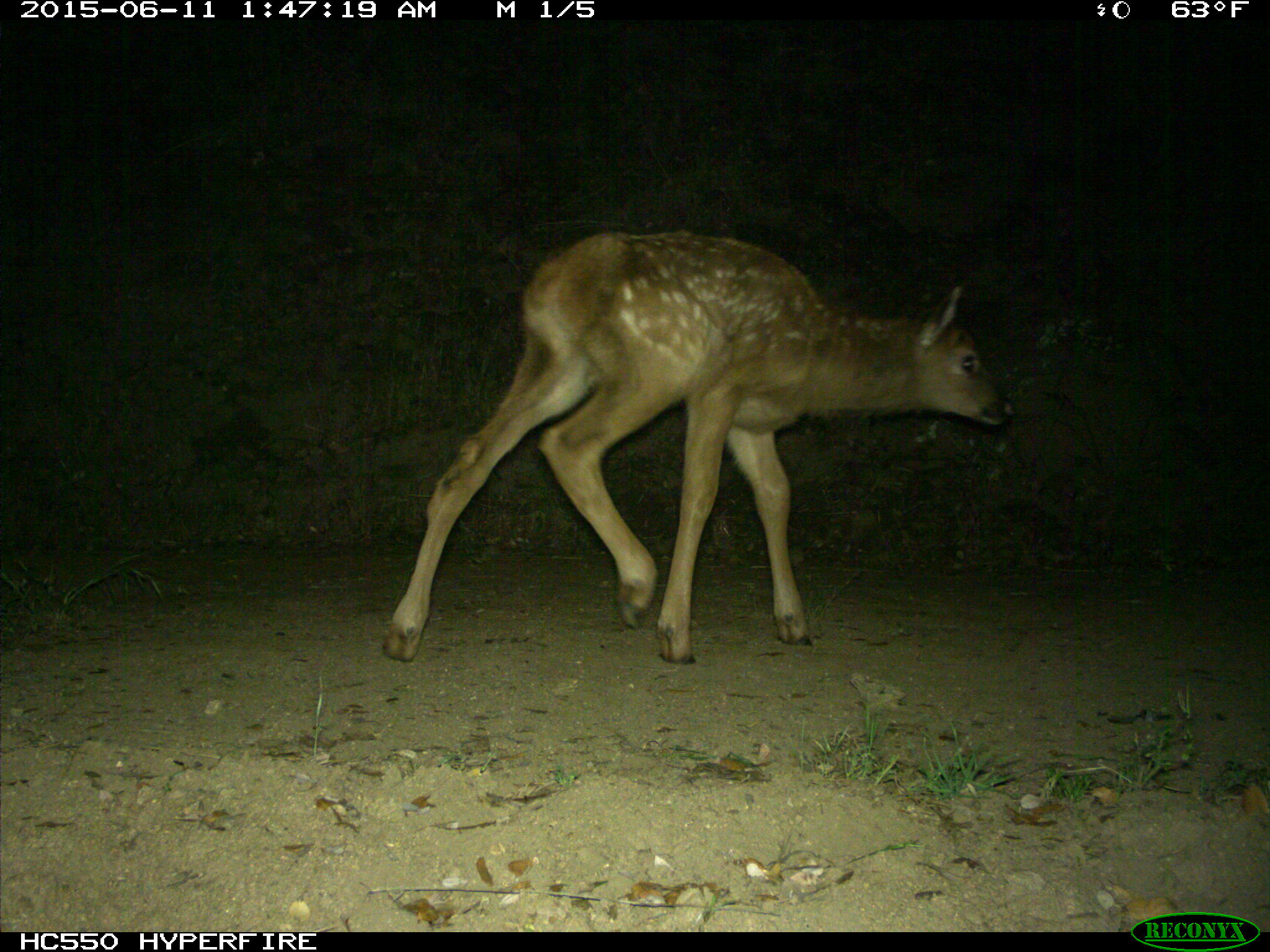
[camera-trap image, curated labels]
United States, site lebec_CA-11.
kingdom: Animalia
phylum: Chordata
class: Mammalia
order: Artiodactyla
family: Cervidae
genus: Cervus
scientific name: Cervus canadensis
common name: elk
Cervus canadensis (elk).